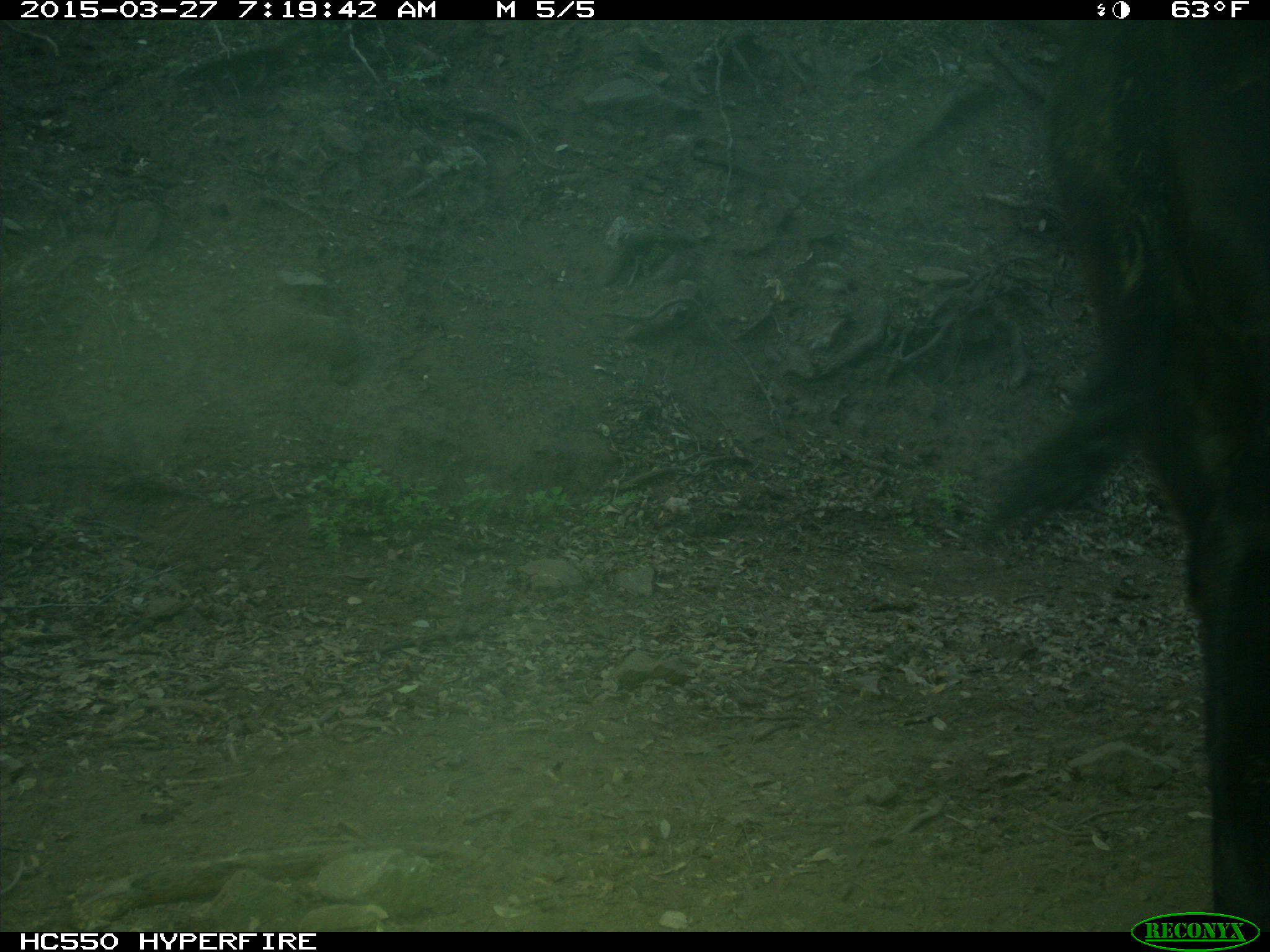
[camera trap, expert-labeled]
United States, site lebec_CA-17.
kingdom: Animalia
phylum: Chordata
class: Mammalia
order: Artiodactyla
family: Bovidae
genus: Bos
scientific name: Bos taurus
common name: domestic cow